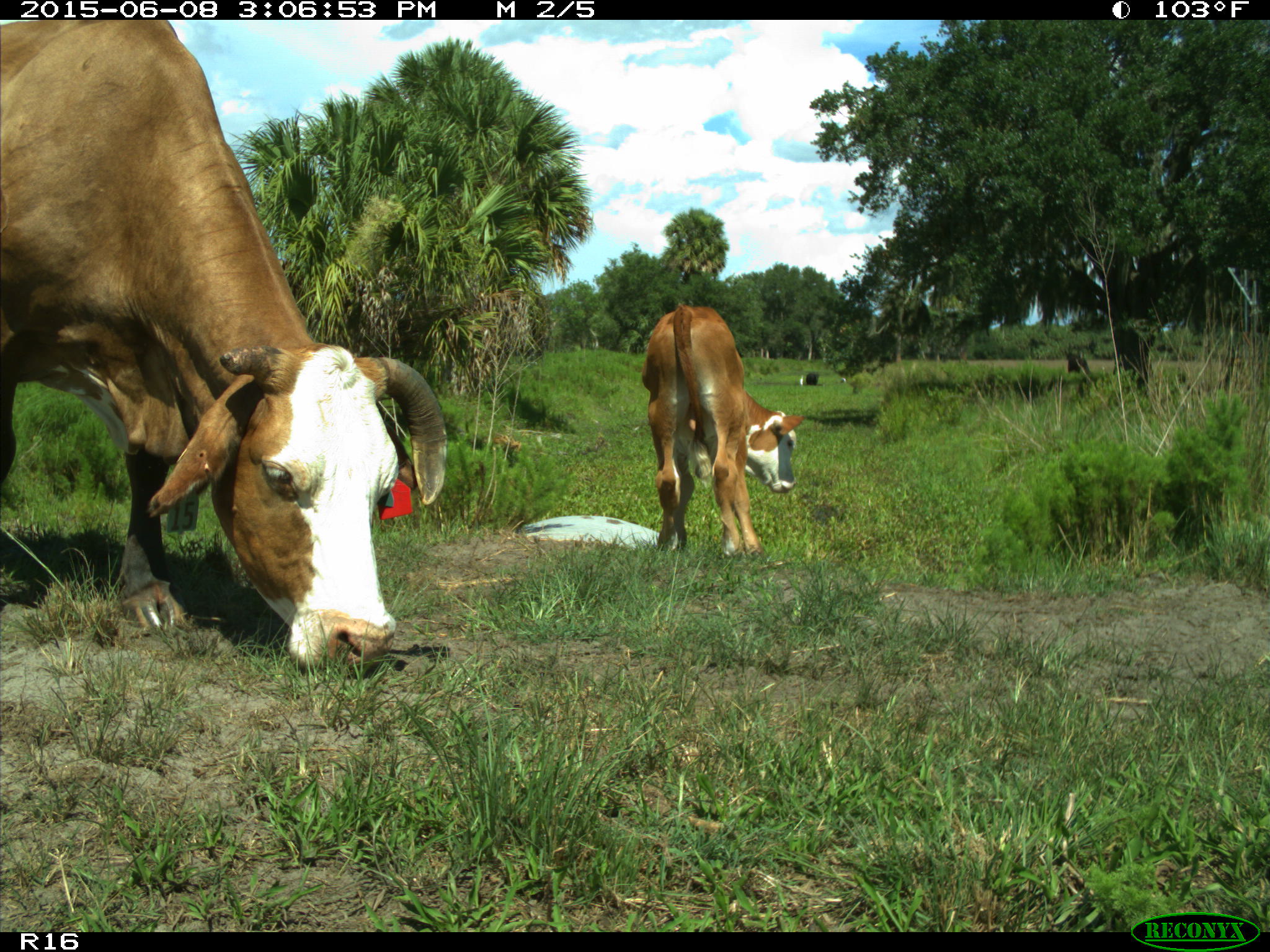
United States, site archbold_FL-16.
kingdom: Animalia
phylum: Chordata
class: Mammalia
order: Artiodactyla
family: Bovidae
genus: Bos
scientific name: Bos taurus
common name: domestic cow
Bos taurus (domestic cow).